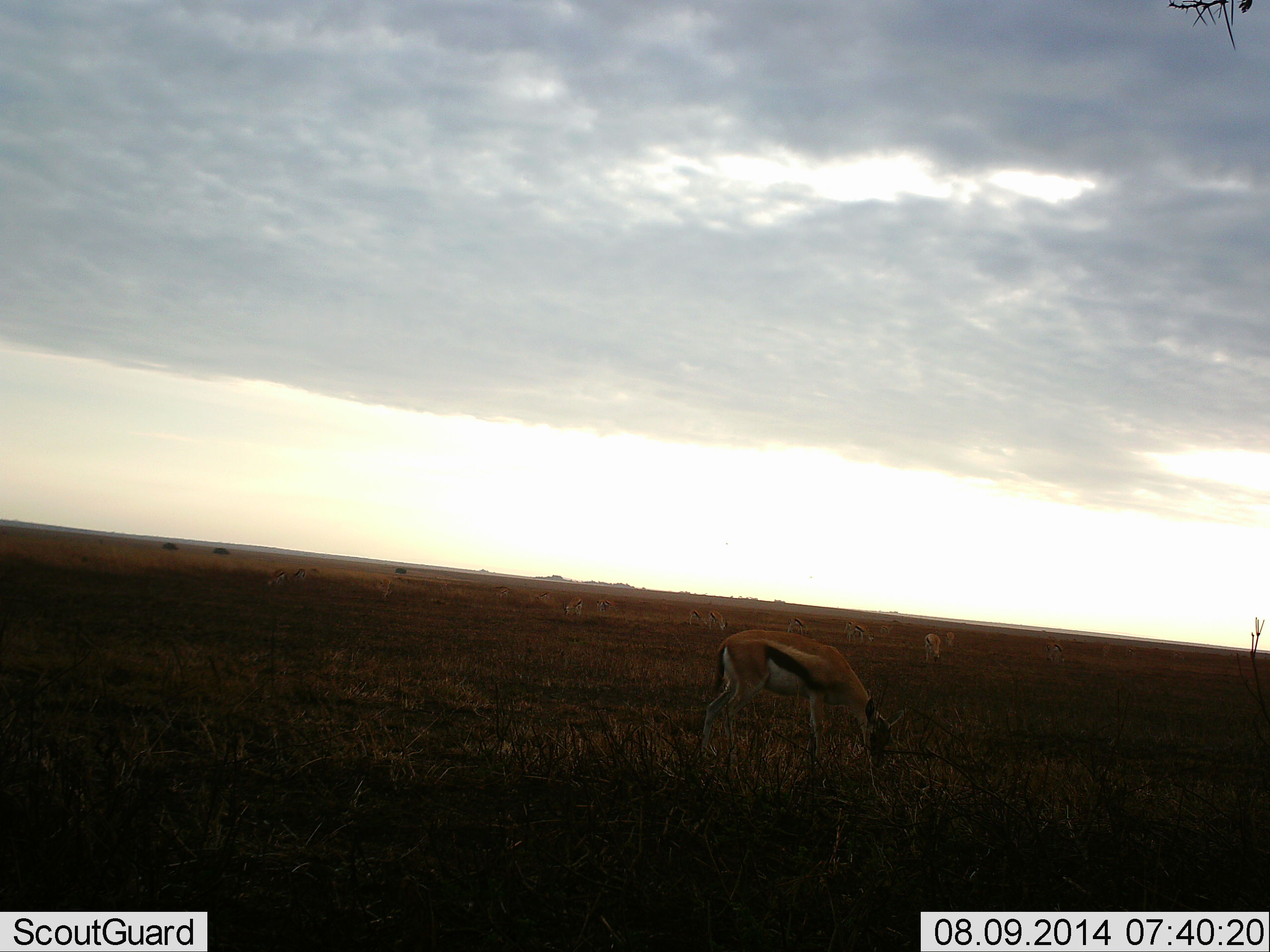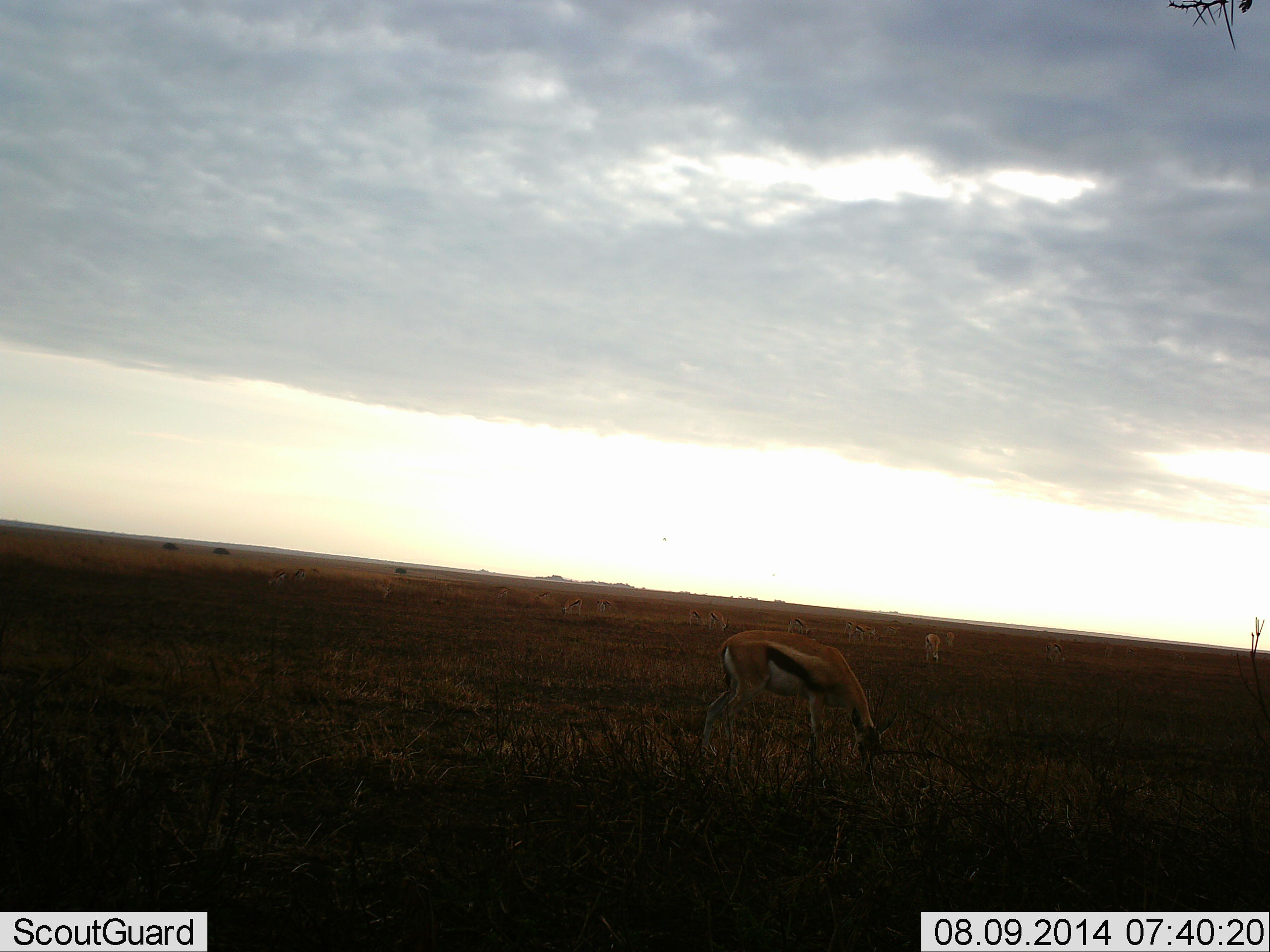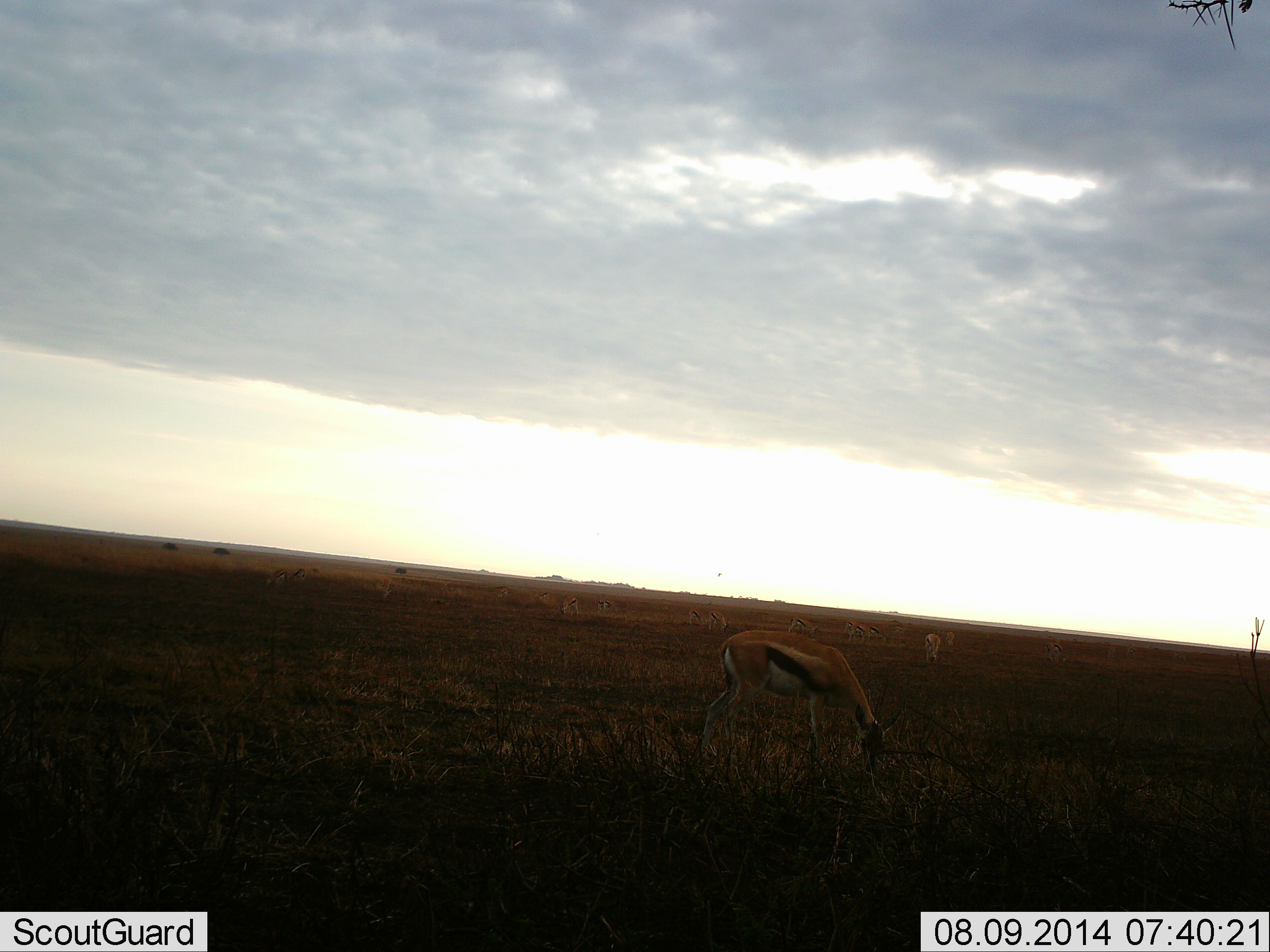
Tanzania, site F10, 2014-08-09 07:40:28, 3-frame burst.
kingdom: Animalia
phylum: Chordata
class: Mammalia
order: Artiodactyla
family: Bovidae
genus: Eudorcas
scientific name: Eudorcas thomsonii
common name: thomson's gazelle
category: gazellethomsons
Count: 3.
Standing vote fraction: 30%.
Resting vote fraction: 10%.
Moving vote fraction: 10%.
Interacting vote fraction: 0%.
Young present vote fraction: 0%.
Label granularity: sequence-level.